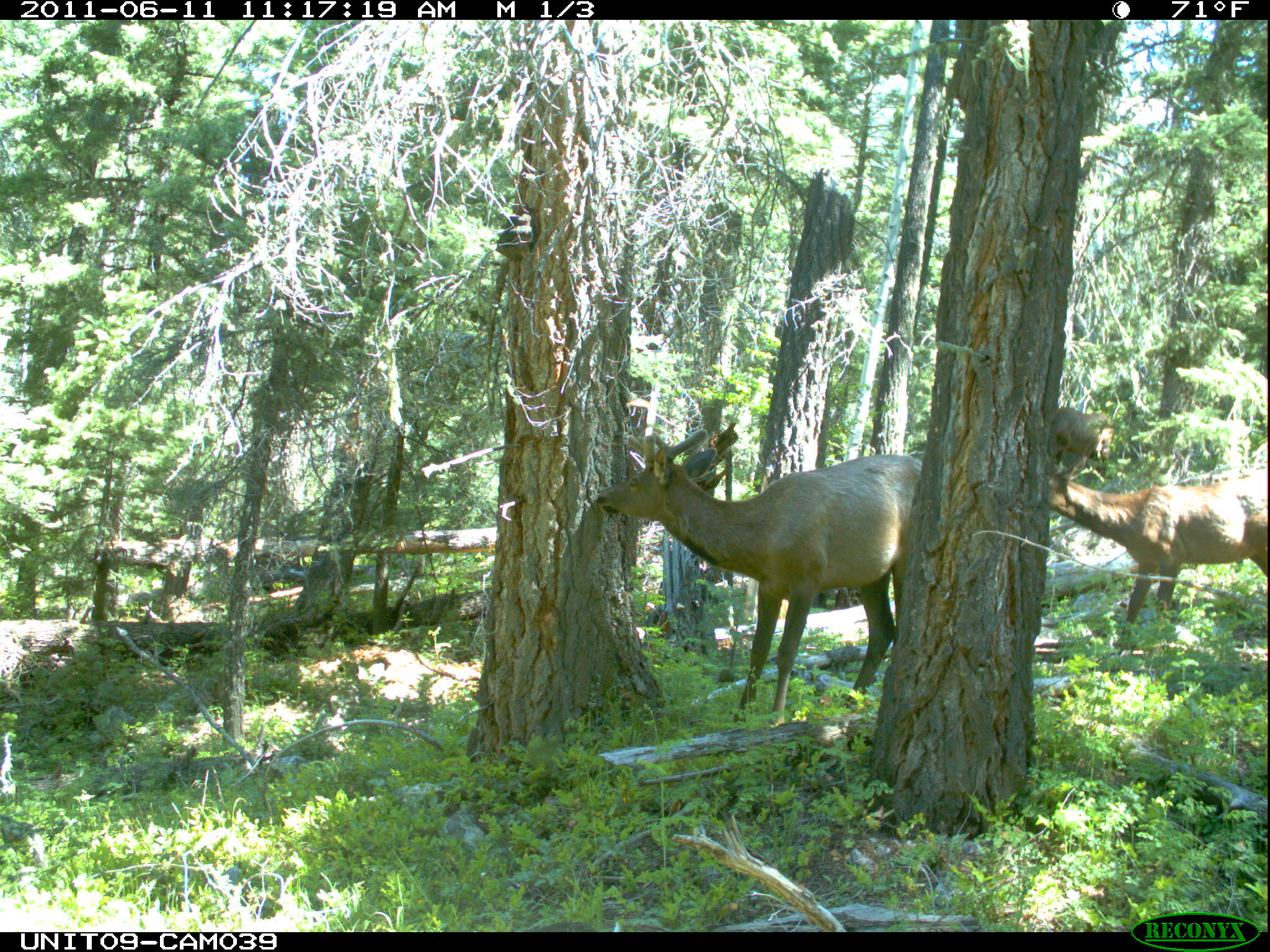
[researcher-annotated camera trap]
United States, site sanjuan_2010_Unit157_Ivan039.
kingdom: Animalia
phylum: Chordata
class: Mammalia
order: Artiodactyla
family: Cervidae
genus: Cervus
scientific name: Cervus elaphus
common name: red deer